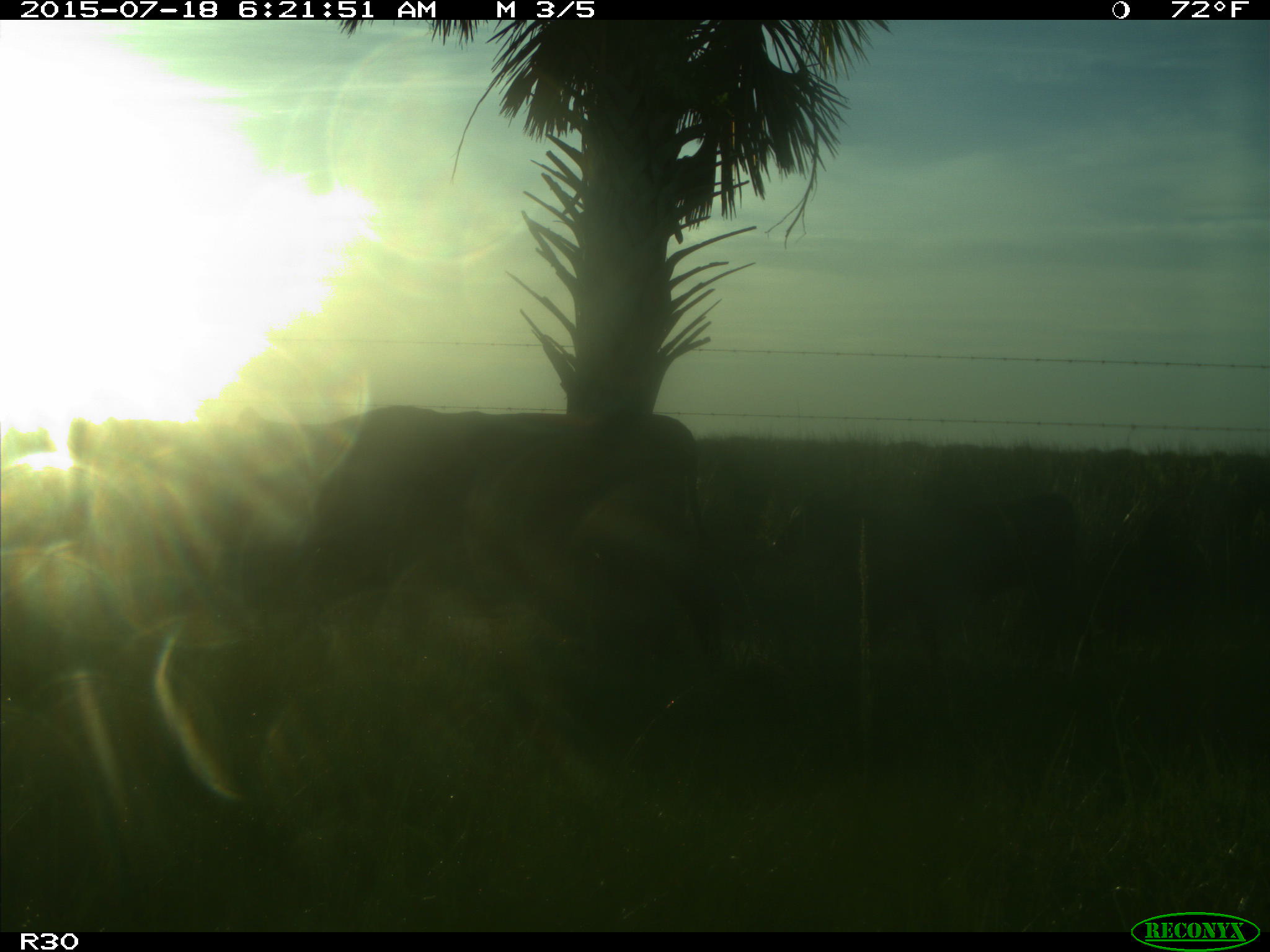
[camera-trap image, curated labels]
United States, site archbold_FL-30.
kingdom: Animalia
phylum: Chordata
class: Mammalia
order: Artiodactyla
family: Bovidae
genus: Bos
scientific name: Bos taurus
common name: domestic cow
Bos taurus (domestic cow).